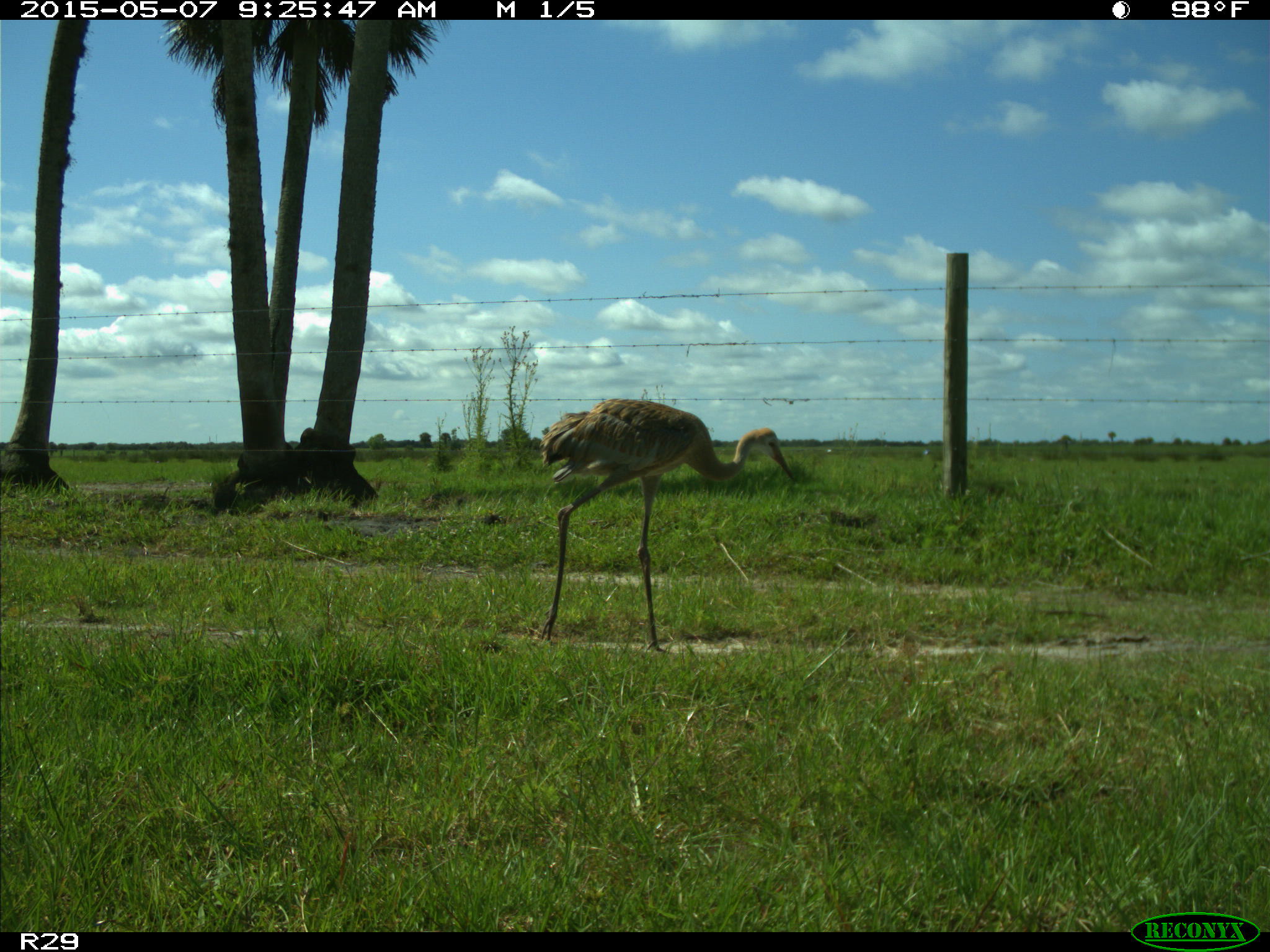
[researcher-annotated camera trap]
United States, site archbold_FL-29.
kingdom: Animalia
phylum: Chordata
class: Aves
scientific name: Aves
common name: birds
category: unidentified bird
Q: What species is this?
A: Unidentified bird (birds) (Aves).